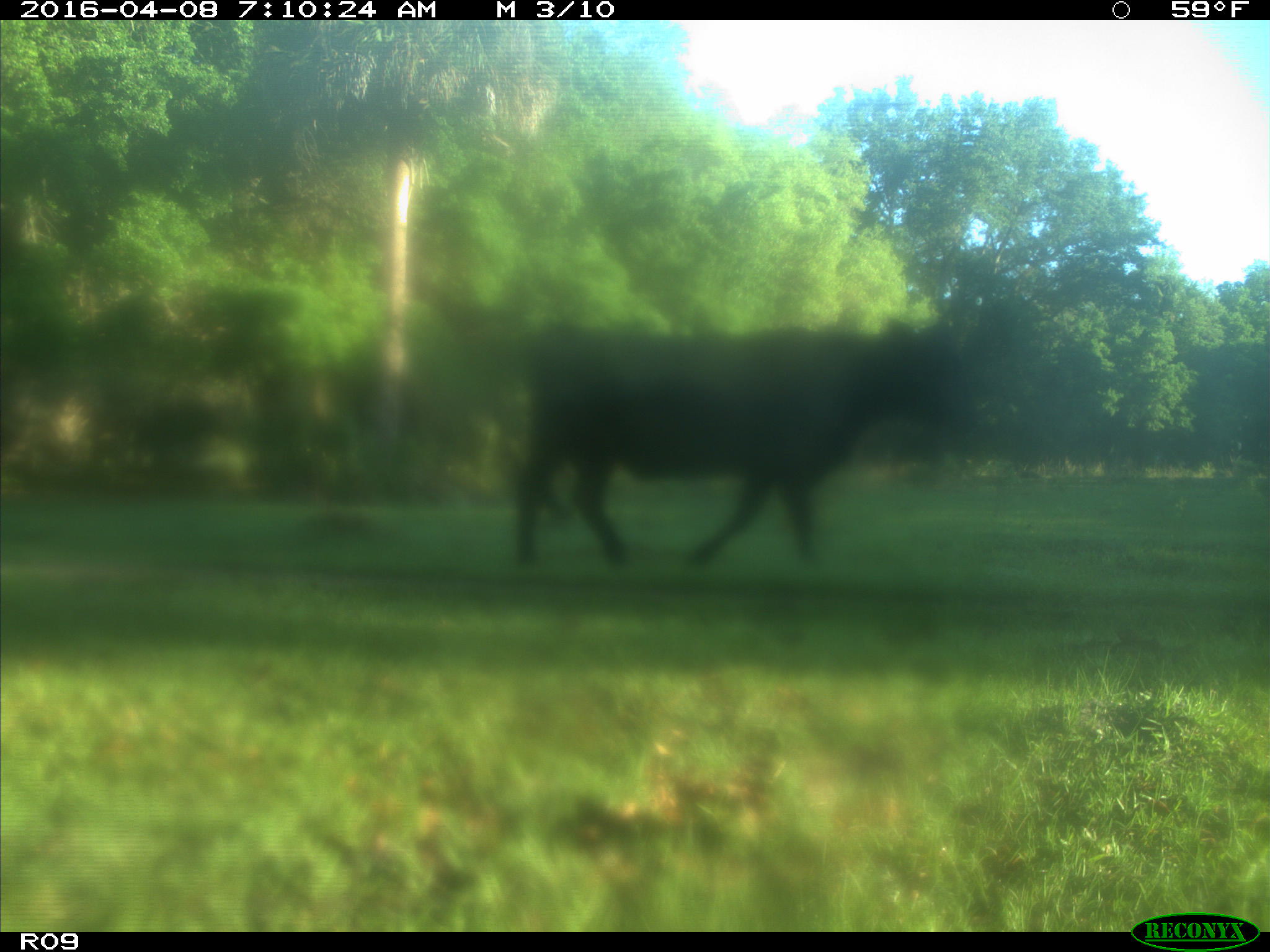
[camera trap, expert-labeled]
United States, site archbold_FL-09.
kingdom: Animalia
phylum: Chordata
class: Mammalia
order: Artiodactyla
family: Bovidae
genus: Bos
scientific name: Bos taurus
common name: domestic cow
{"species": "Bos taurus (domestic cow)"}